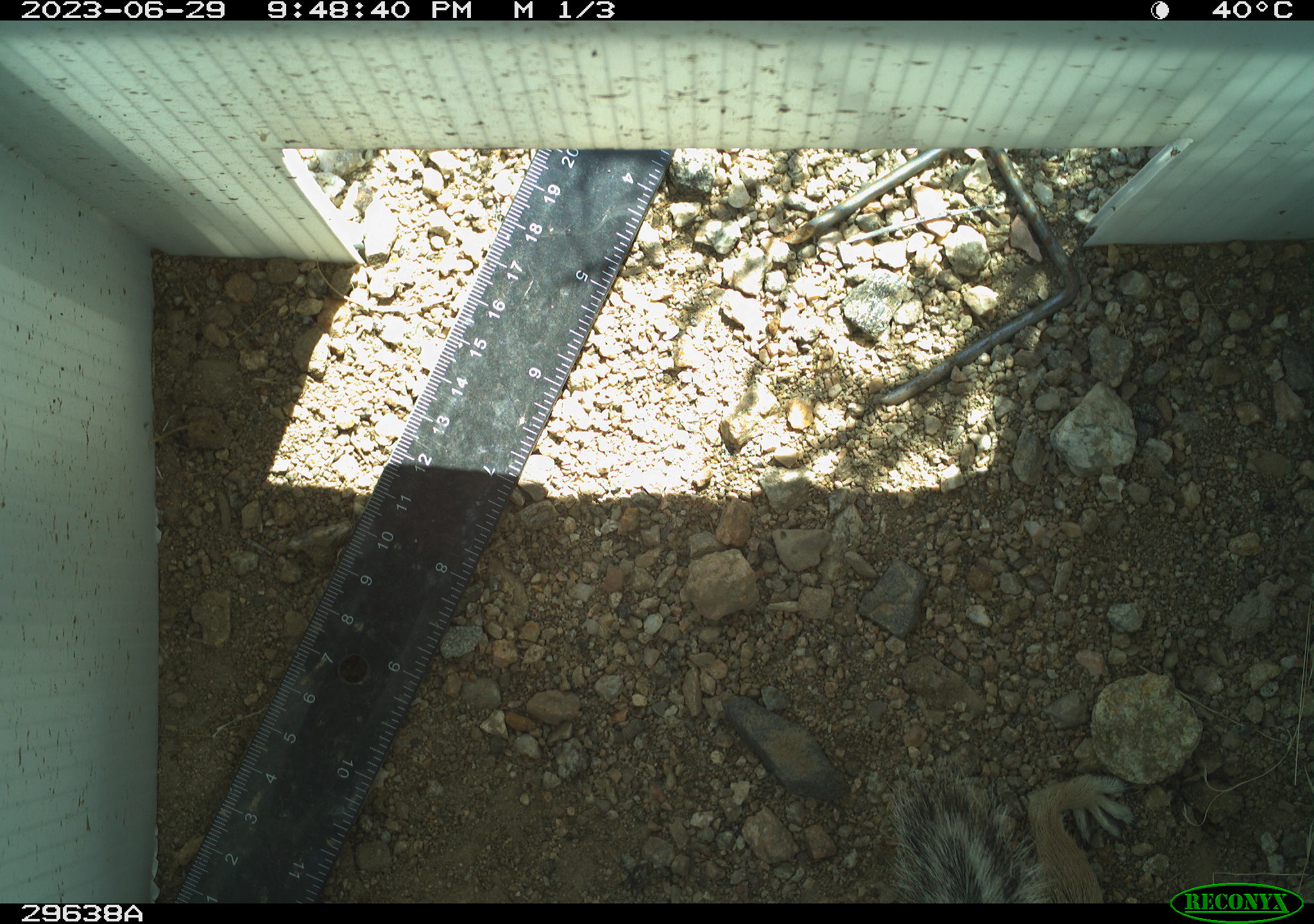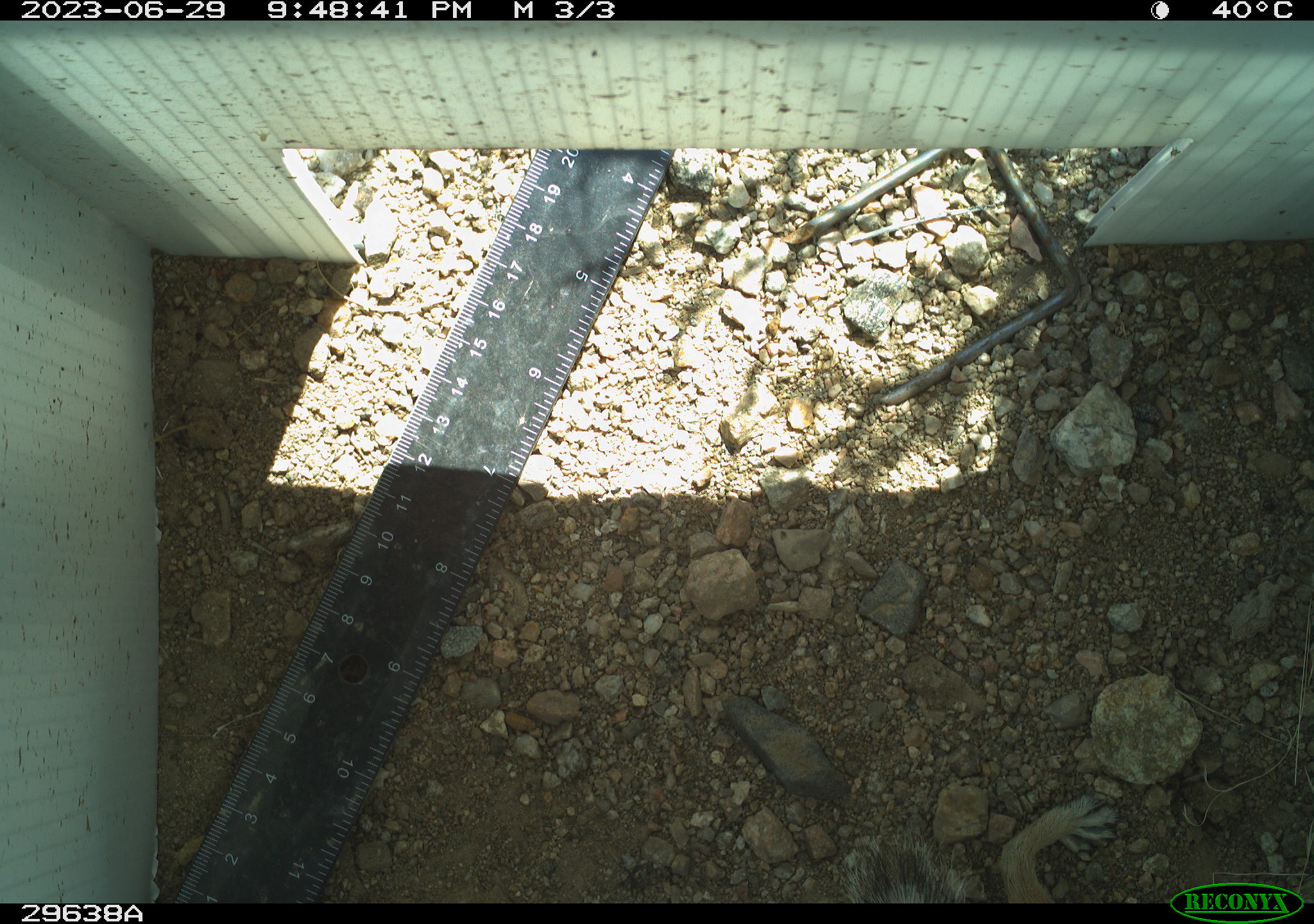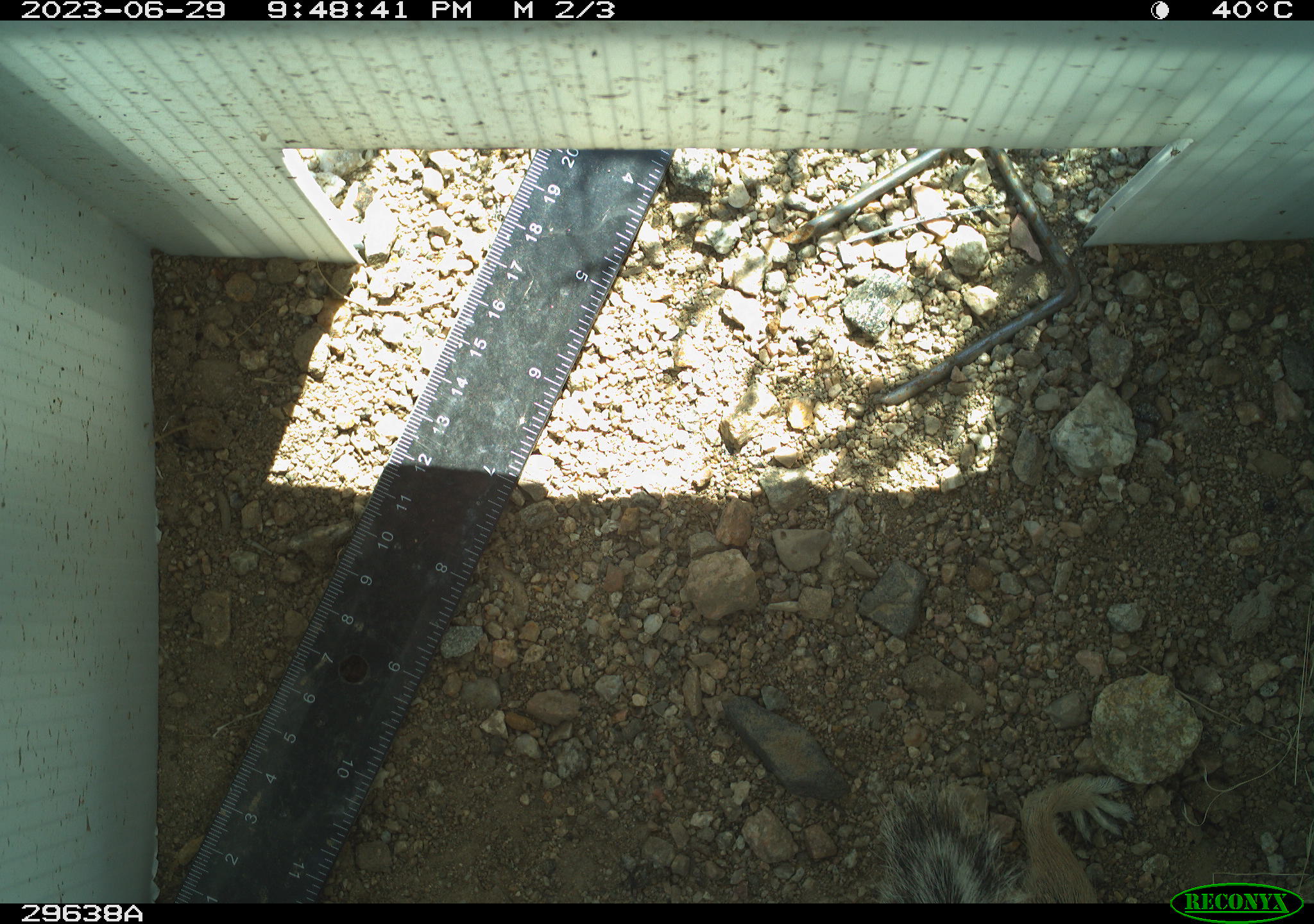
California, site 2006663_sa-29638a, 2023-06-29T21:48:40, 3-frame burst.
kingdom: Animalia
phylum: Chordata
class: Mammalia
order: Rodentia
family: Sciuridae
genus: Ammospermophilus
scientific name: Ammospermophilus leucurus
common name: white-tailed antelope squirrel